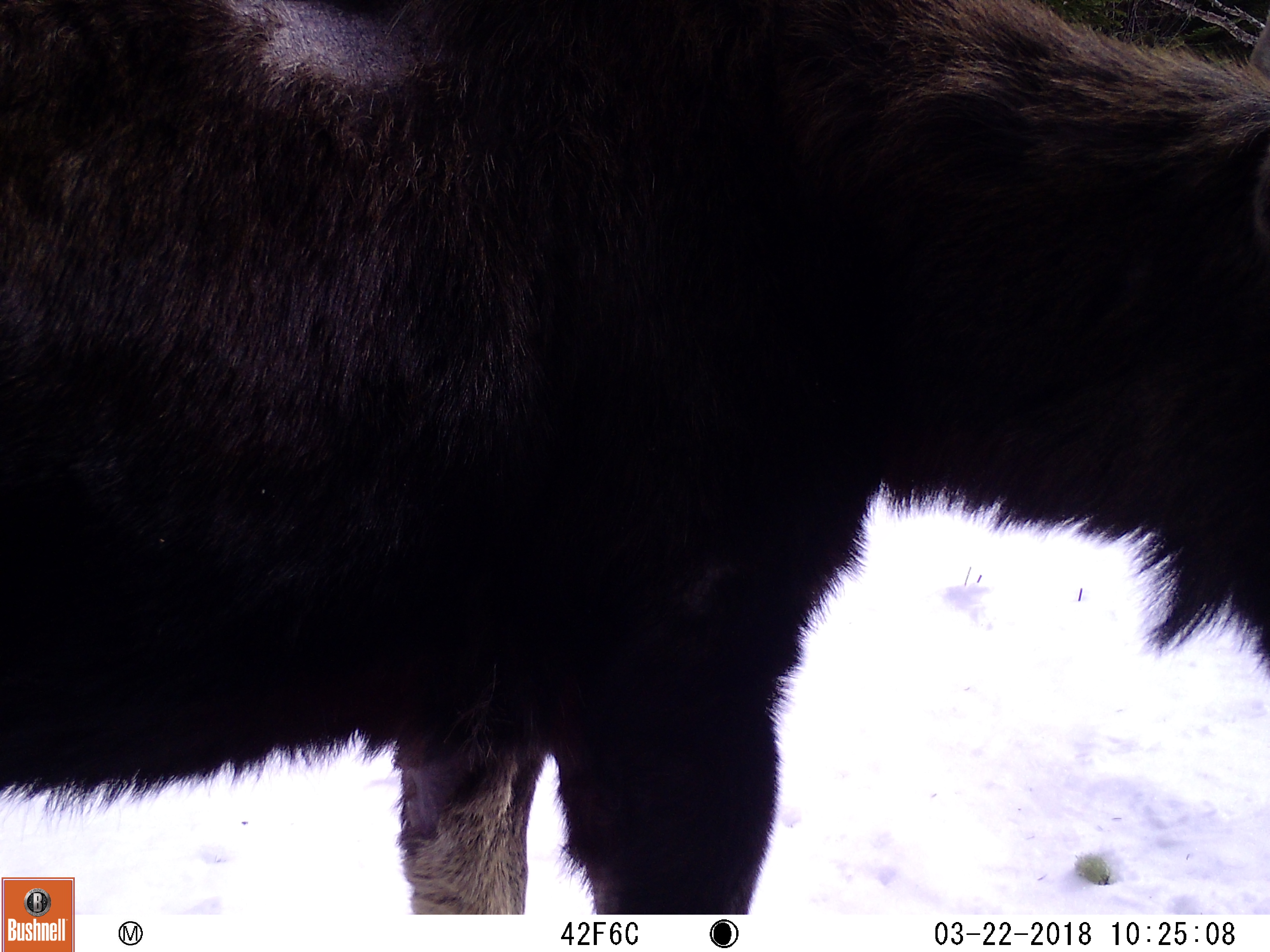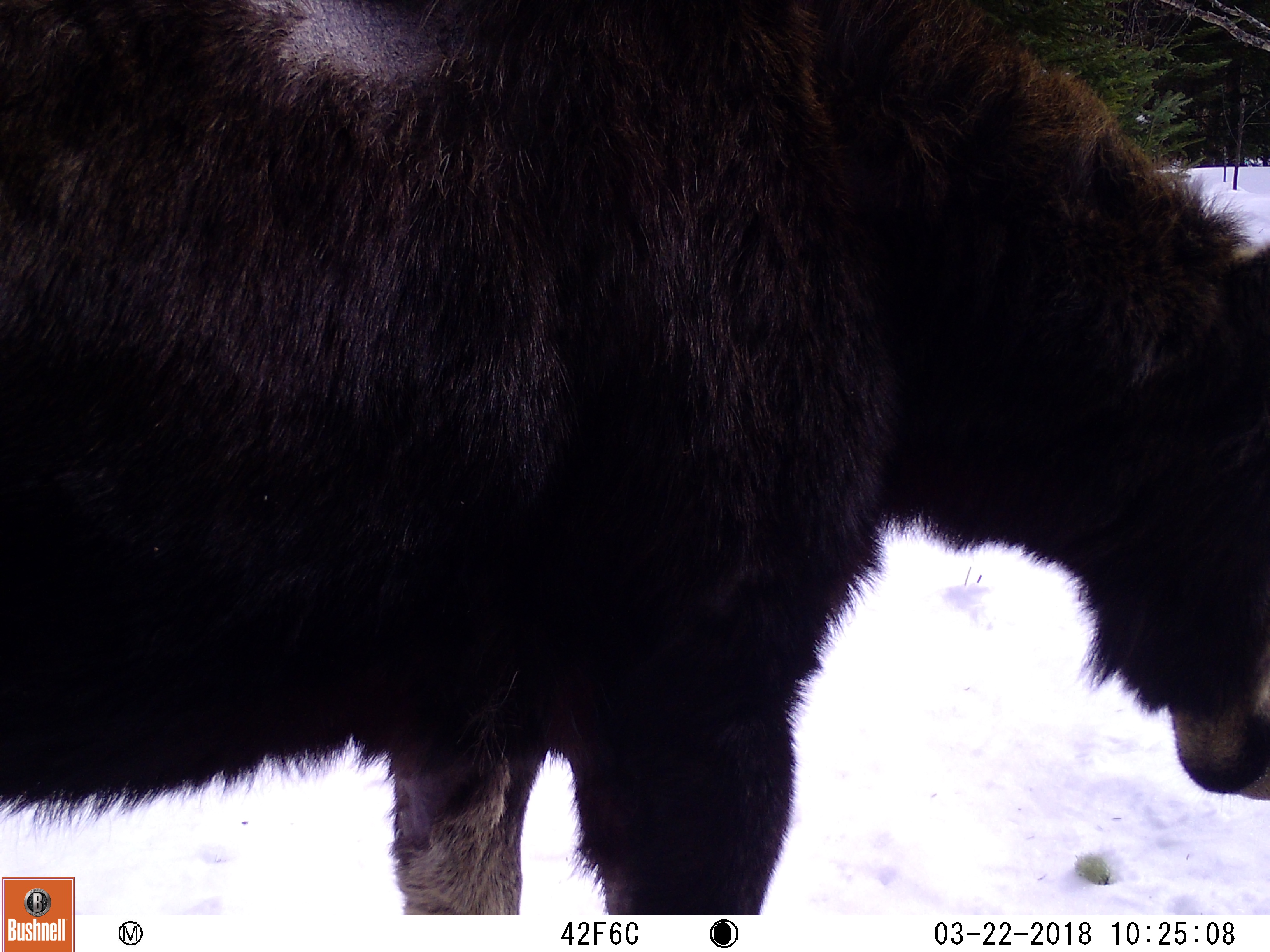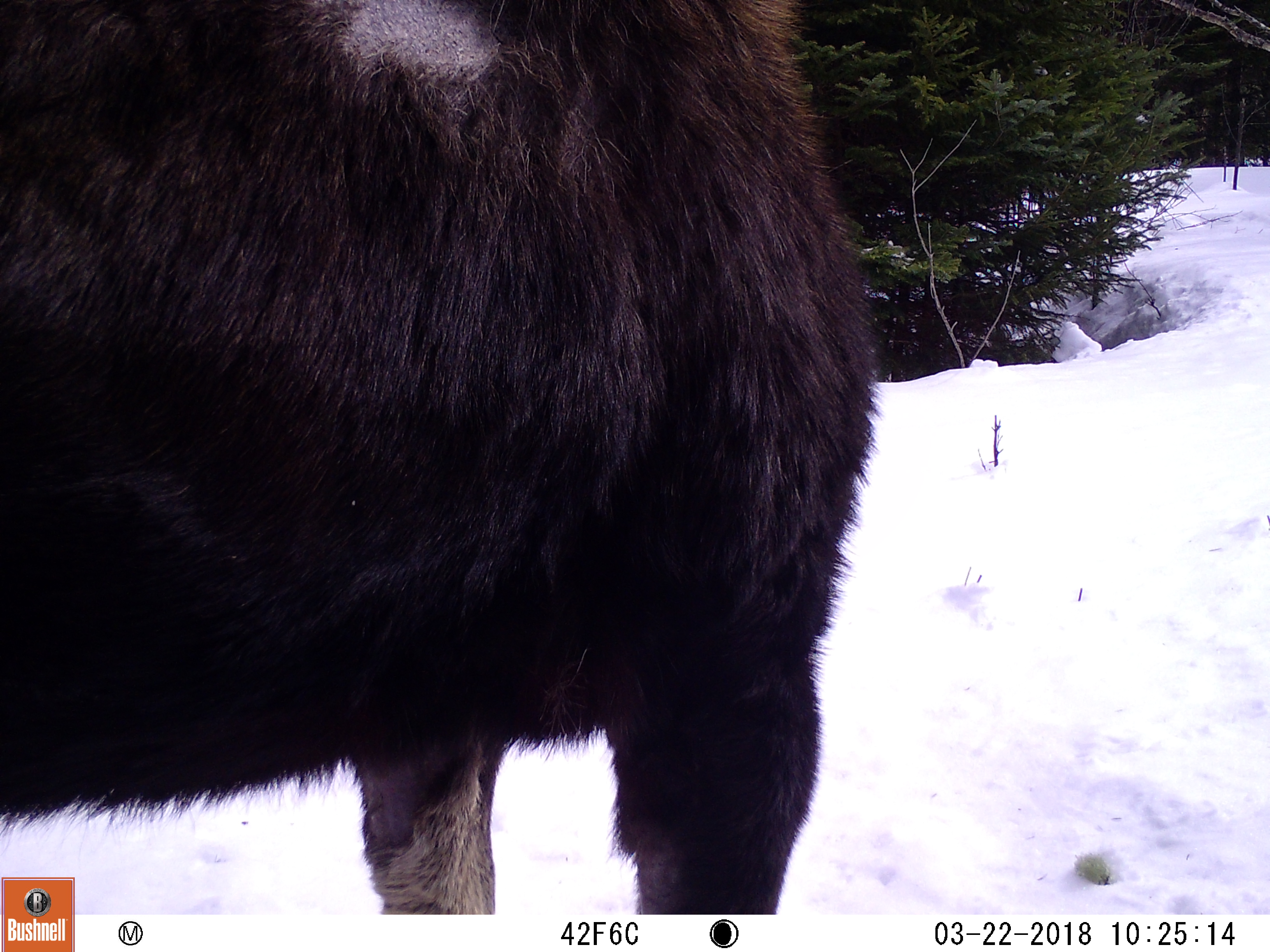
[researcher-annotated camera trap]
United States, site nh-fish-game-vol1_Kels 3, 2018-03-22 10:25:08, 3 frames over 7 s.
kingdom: Animalia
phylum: Chordata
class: Mammalia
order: Artiodactyla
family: Cervidae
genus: Alces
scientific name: Alces alces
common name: moose